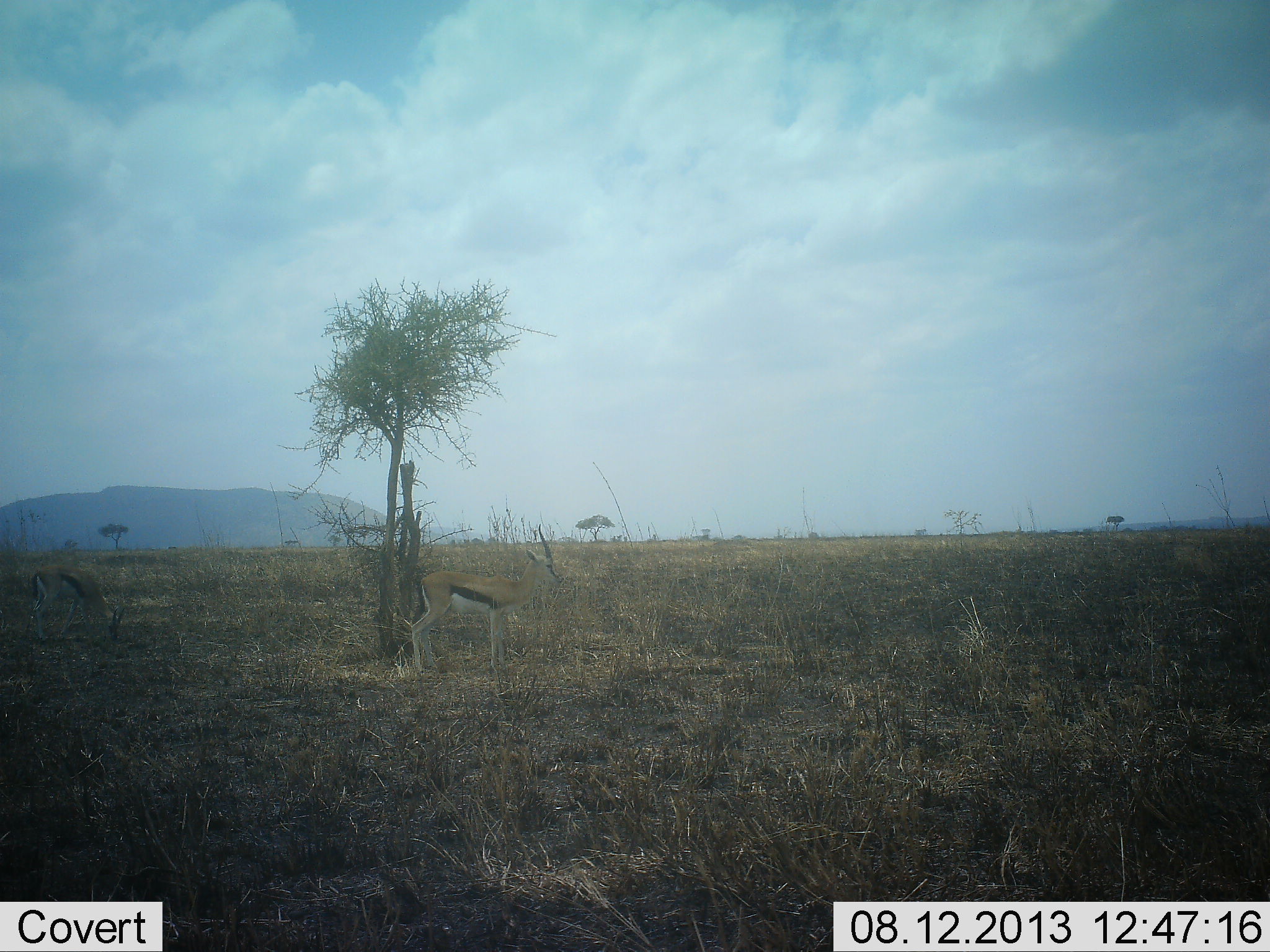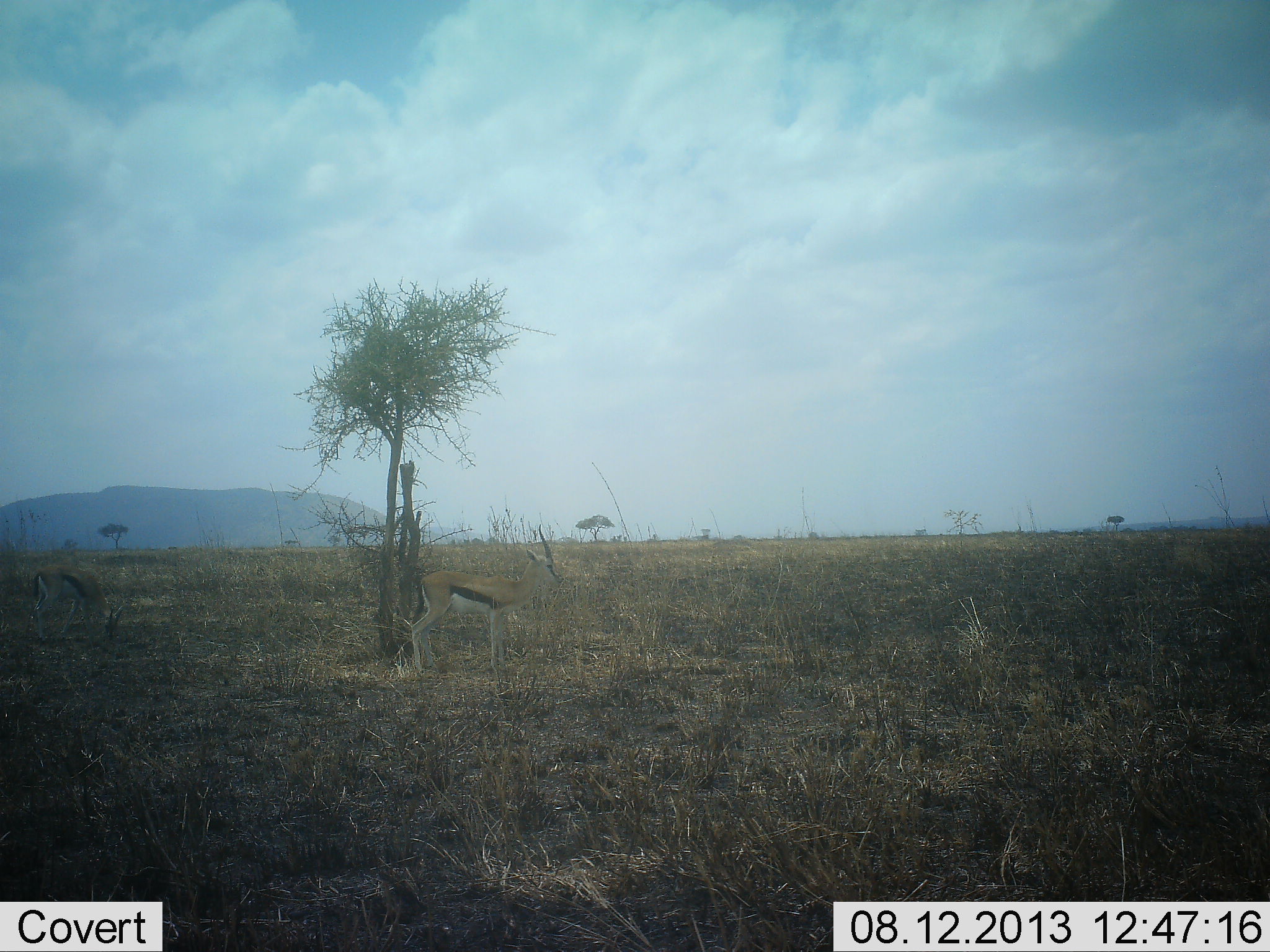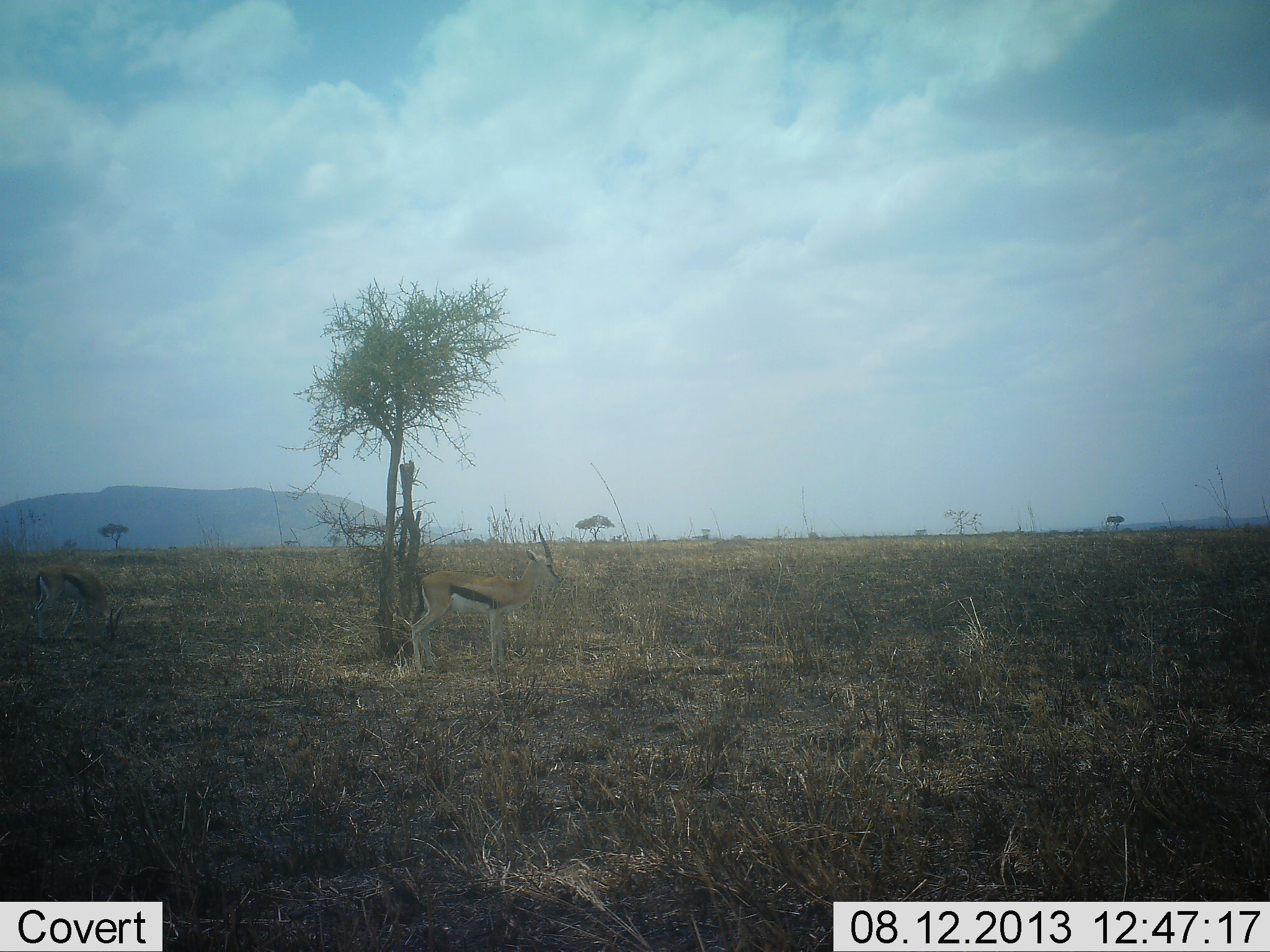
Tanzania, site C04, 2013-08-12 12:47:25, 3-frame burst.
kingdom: Animalia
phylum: Chordata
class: Mammalia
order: Artiodactyla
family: Bovidae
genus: Eudorcas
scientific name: Eudorcas thomsonii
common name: thomson's gazelle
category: gazellethomsons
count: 2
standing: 80%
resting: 0%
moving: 0%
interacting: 0%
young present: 0%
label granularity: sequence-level